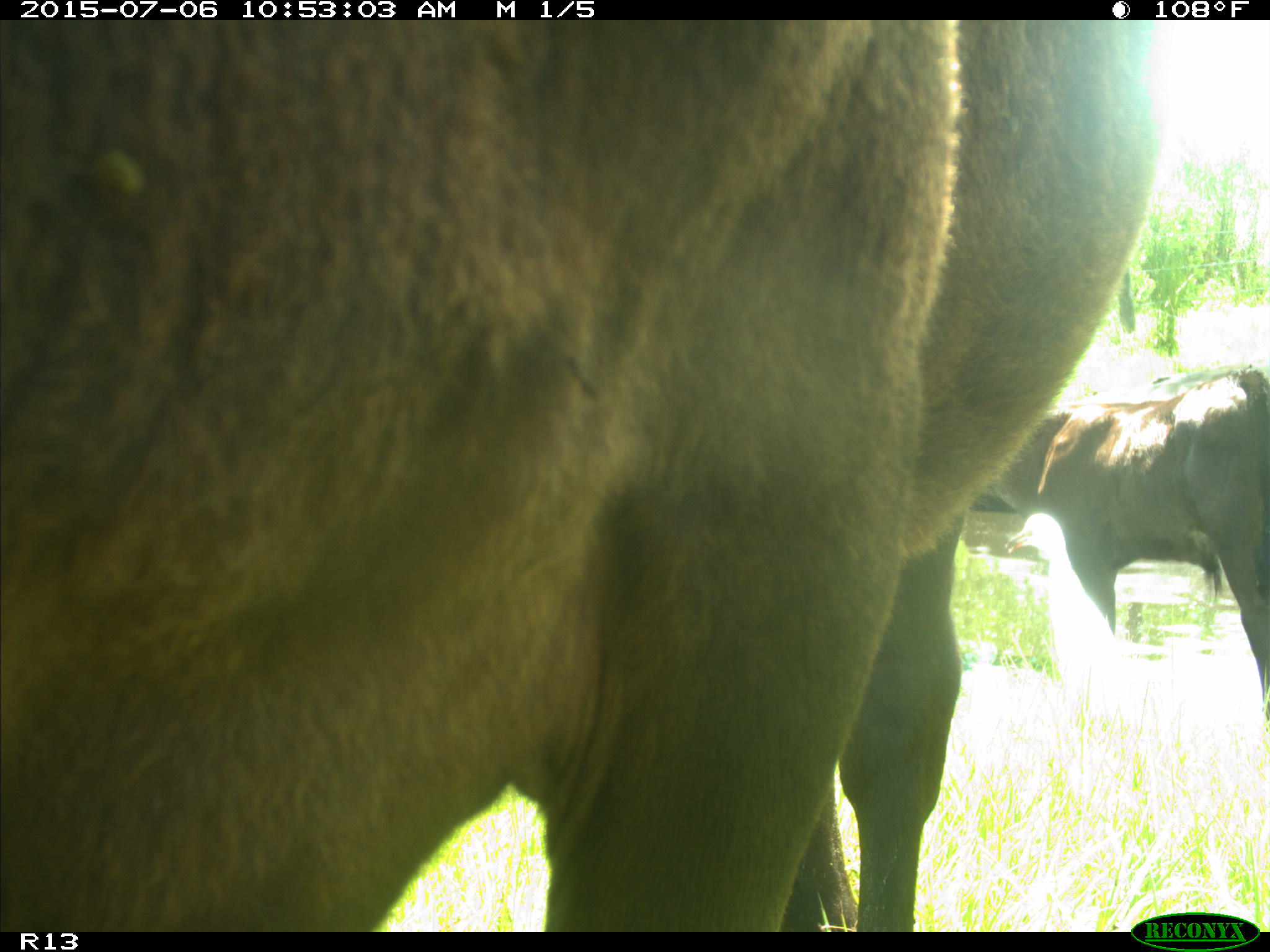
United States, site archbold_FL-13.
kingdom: Animalia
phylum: Chordata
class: Mammalia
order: Artiodactyla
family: Bovidae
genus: Bos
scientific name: Bos taurus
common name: domestic cow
Bos taurus (domestic cow).